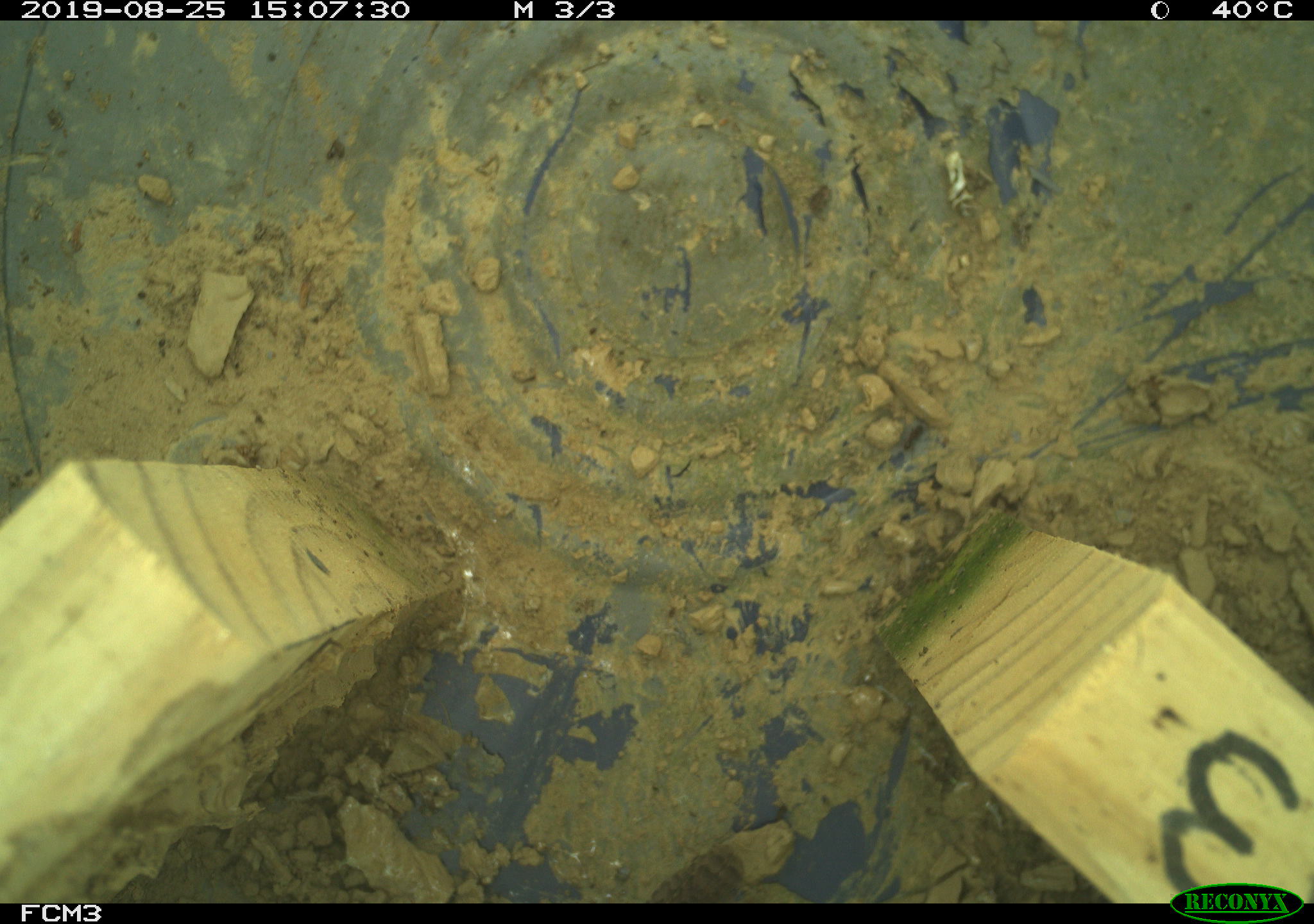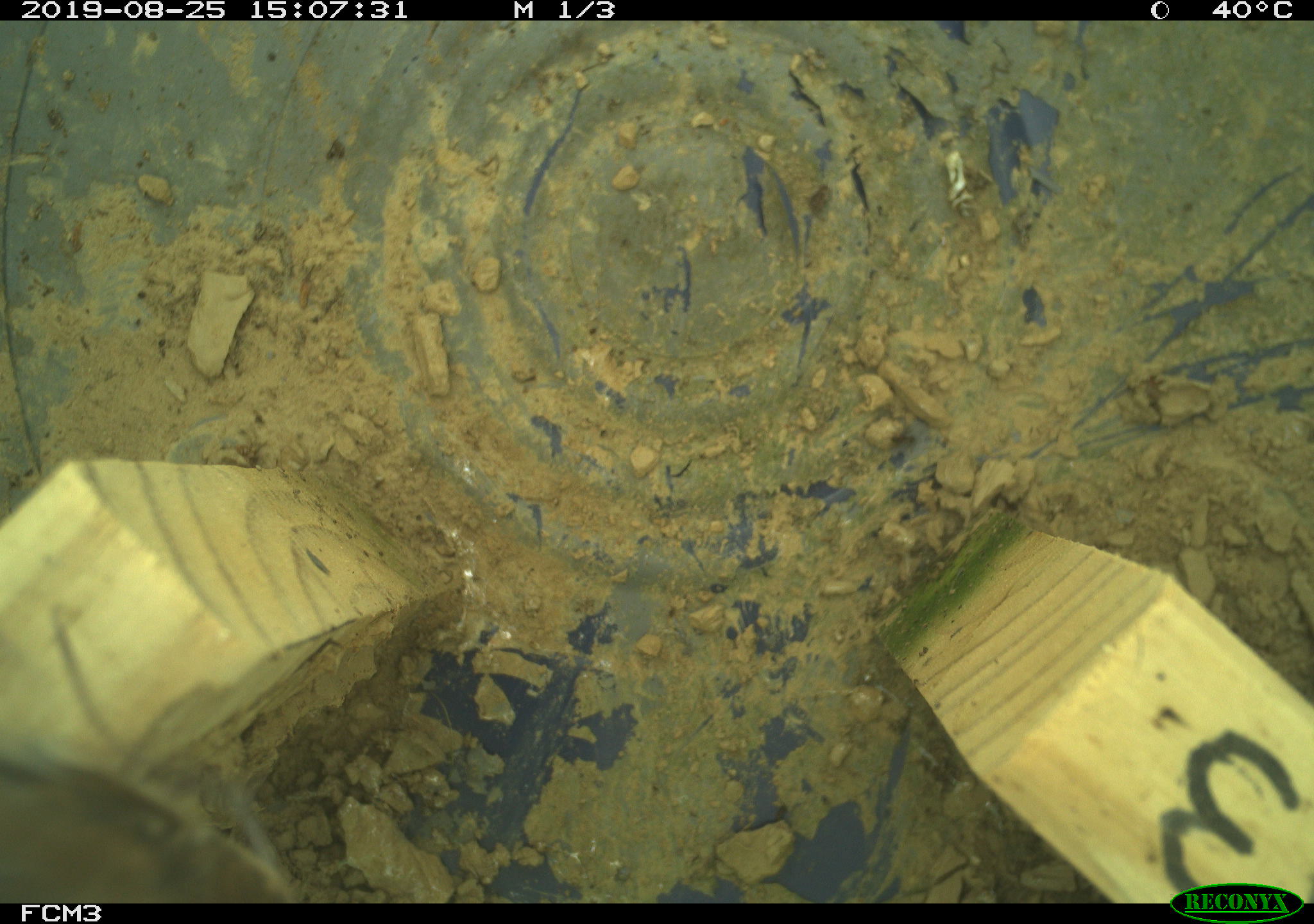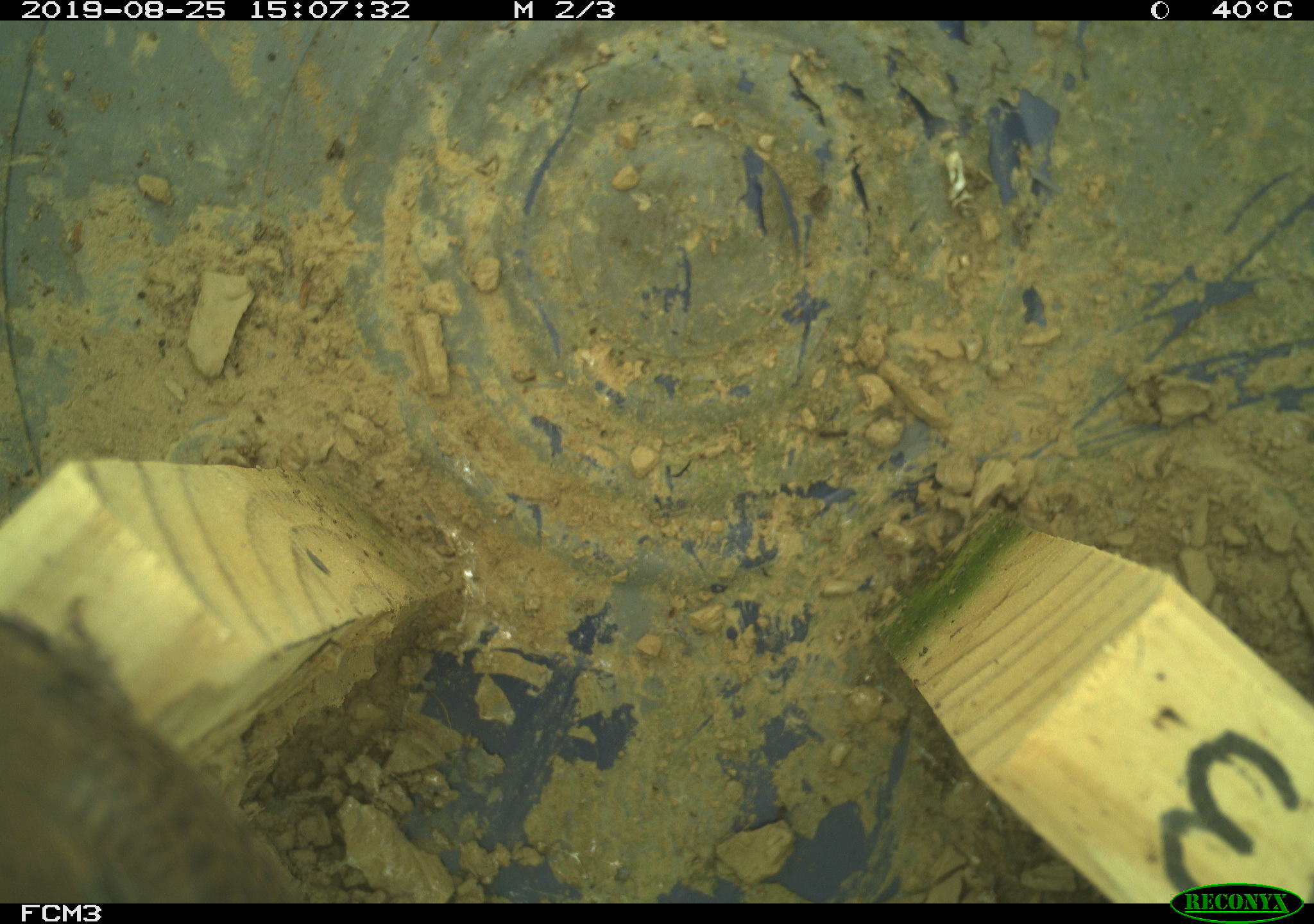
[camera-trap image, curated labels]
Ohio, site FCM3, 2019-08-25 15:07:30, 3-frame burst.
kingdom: Animalia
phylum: Chordata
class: Aves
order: Passeriformes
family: Troglodytidae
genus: Troglodytes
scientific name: Troglodytes aedon aedon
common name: northern house wren